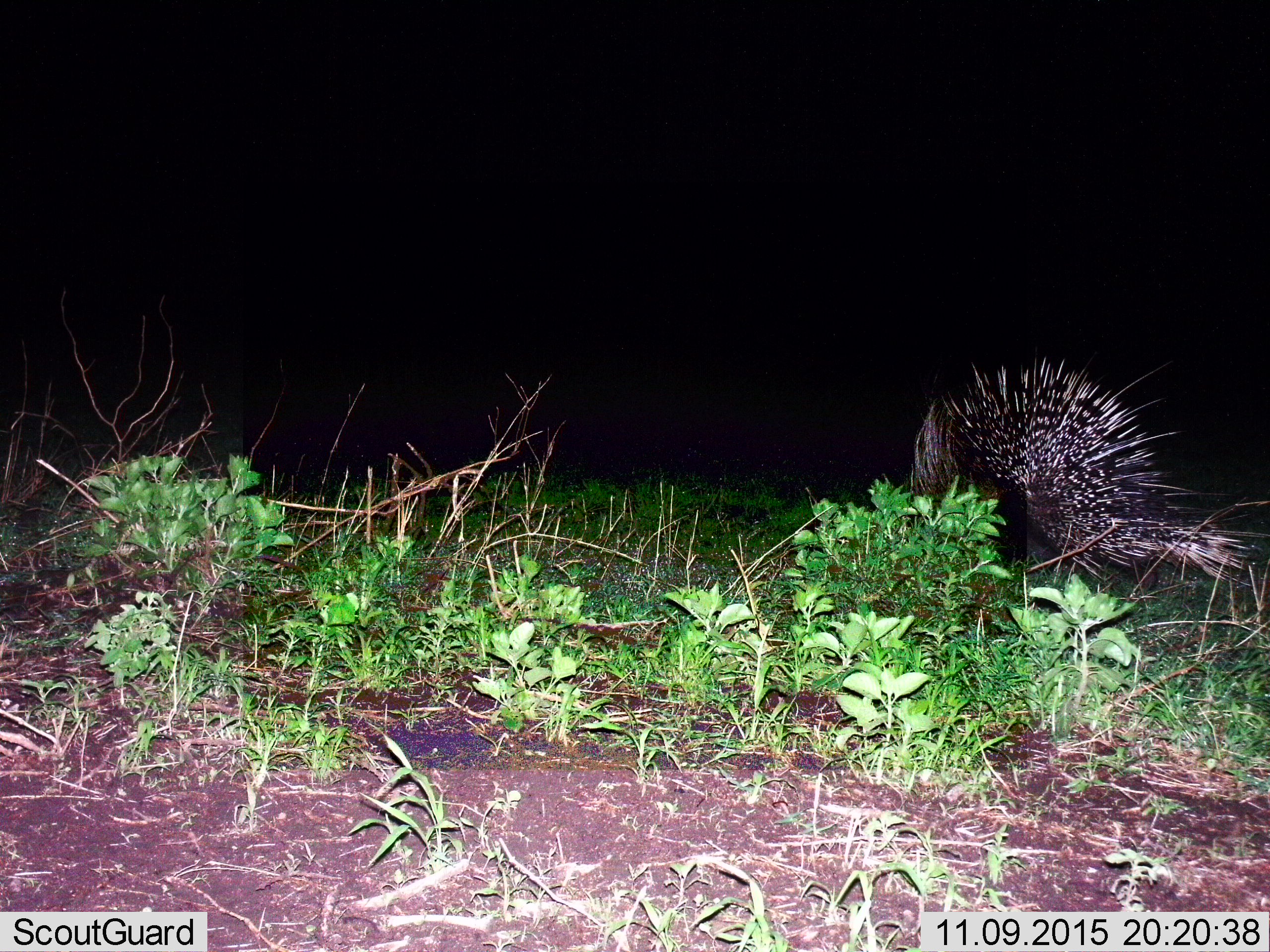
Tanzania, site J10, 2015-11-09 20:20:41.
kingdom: Animalia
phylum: Chordata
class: Mammalia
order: Rodentia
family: Hystricidae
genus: Hystrix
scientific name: Hystrix cristata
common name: crested porcupine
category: porcupine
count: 1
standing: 44%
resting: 11%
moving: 22%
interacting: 0%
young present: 0%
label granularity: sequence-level